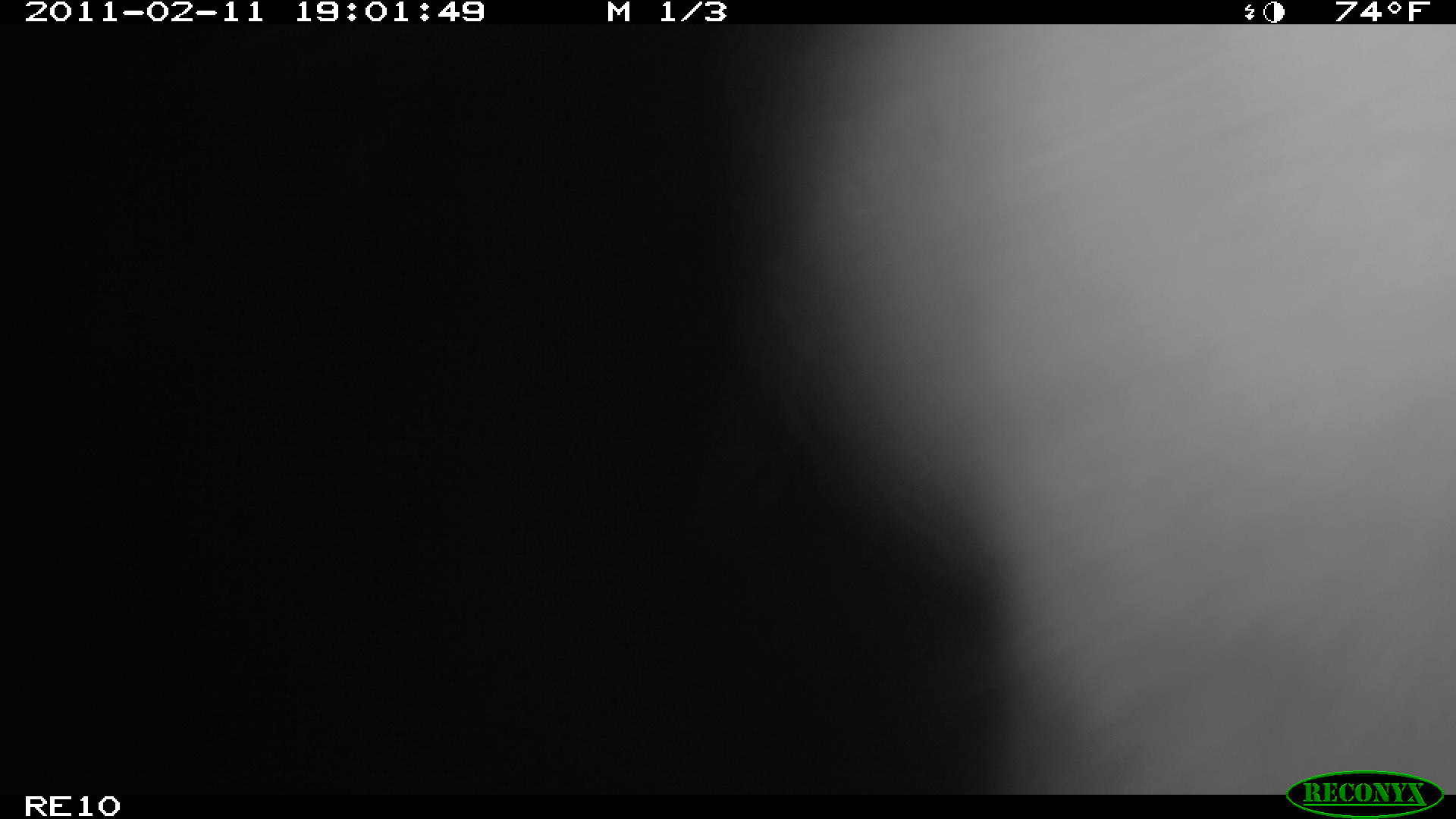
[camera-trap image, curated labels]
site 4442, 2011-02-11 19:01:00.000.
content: unidentified animal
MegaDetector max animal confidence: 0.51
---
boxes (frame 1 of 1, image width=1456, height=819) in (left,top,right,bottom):
unknown: (746,23,1454,793)